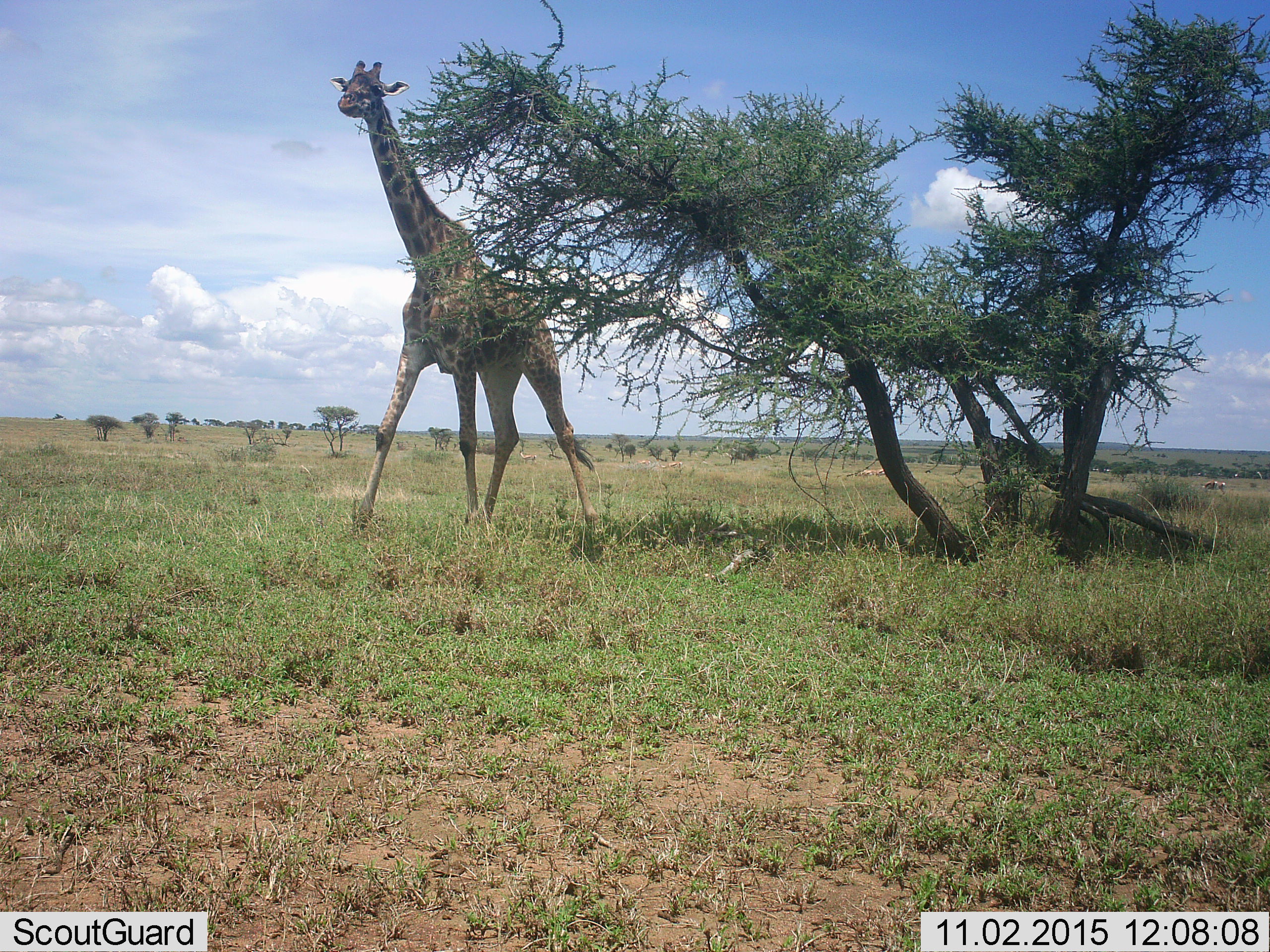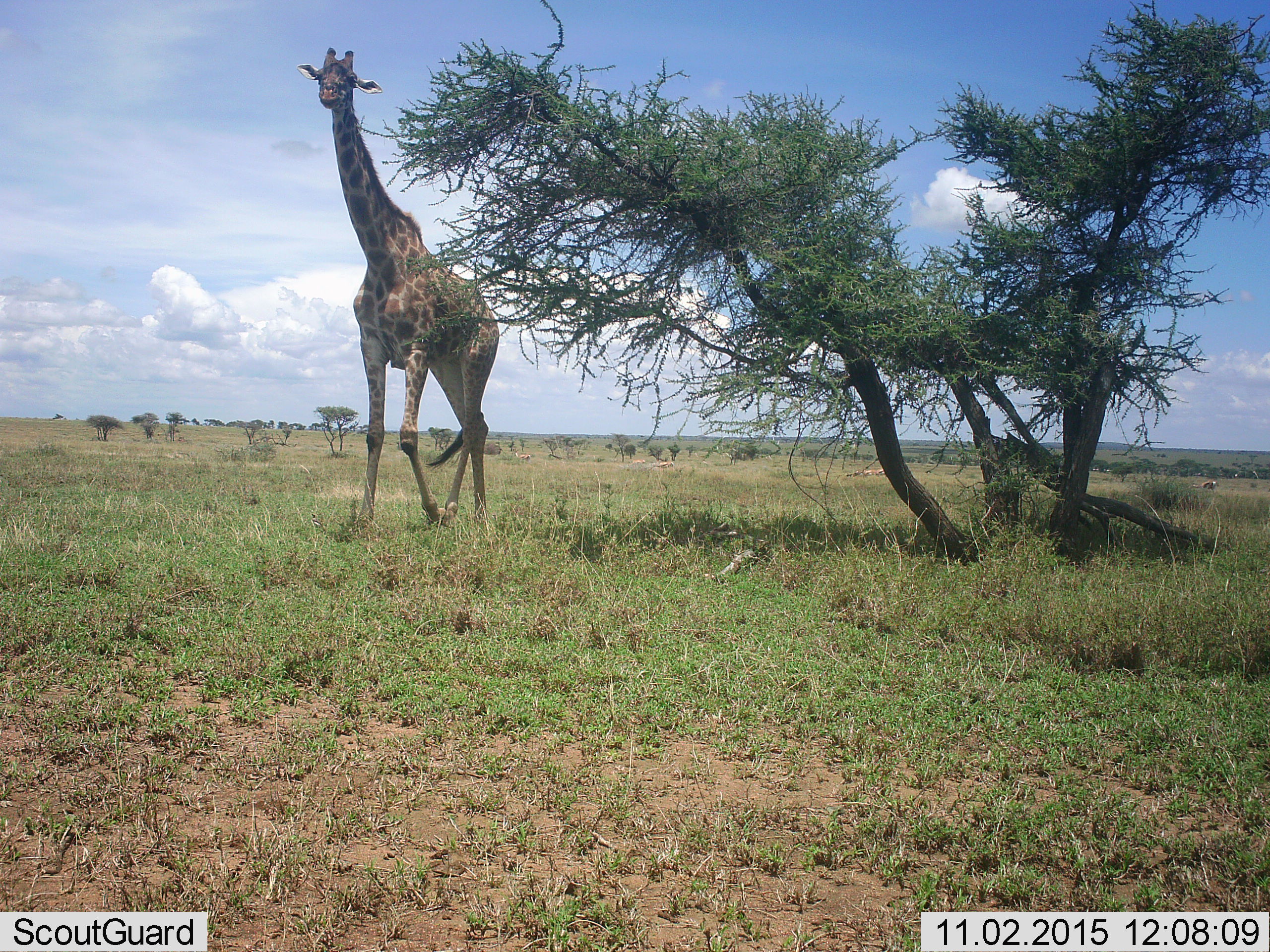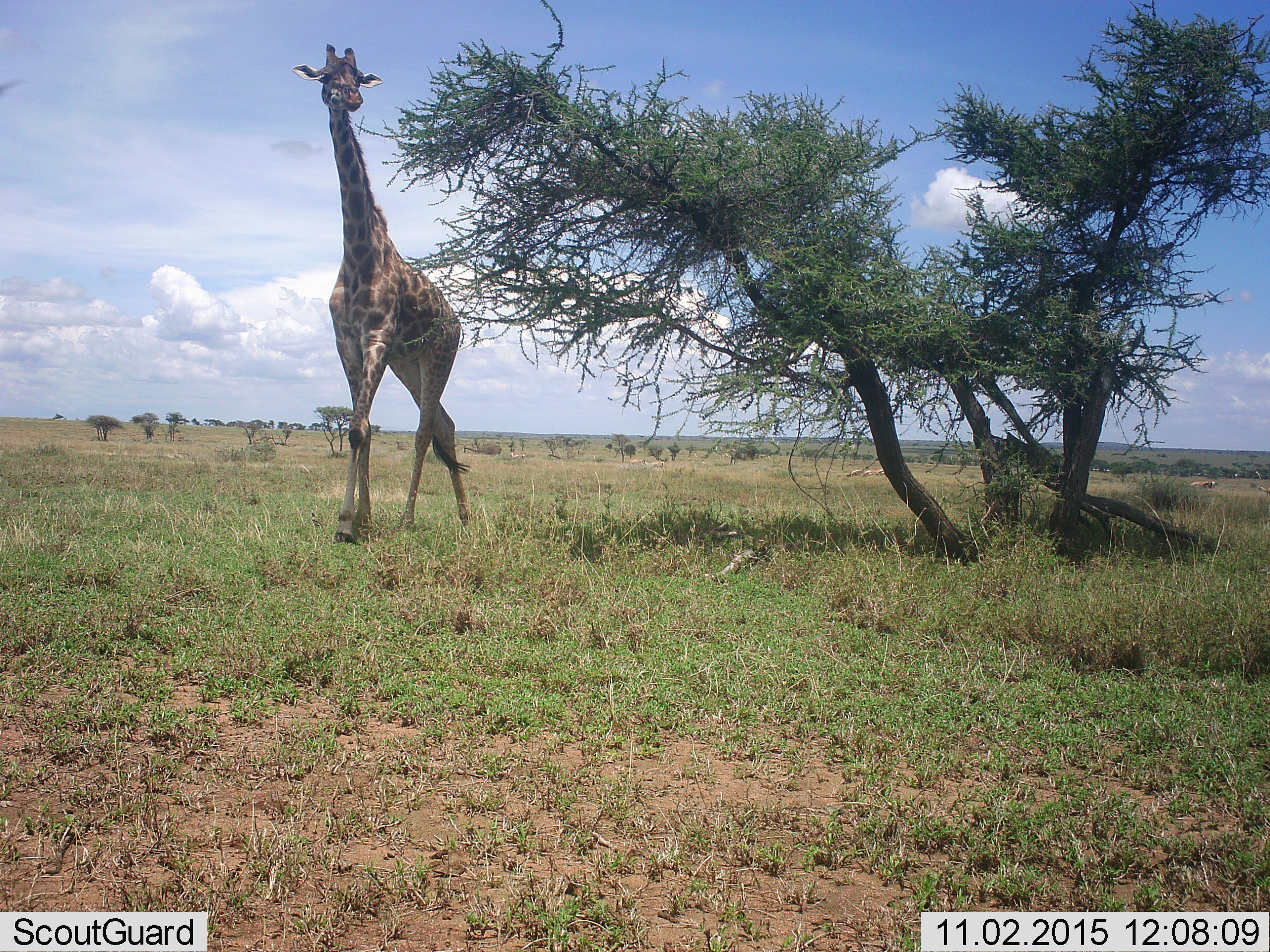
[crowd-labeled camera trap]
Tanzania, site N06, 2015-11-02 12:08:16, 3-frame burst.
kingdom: Animalia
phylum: Chordata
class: Mammalia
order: Artiodactyla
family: Giraffidae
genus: Giraffa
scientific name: Giraffa camelopardalis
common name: giraffe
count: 1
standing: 0%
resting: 0%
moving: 90%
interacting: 0%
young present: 0%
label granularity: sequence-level